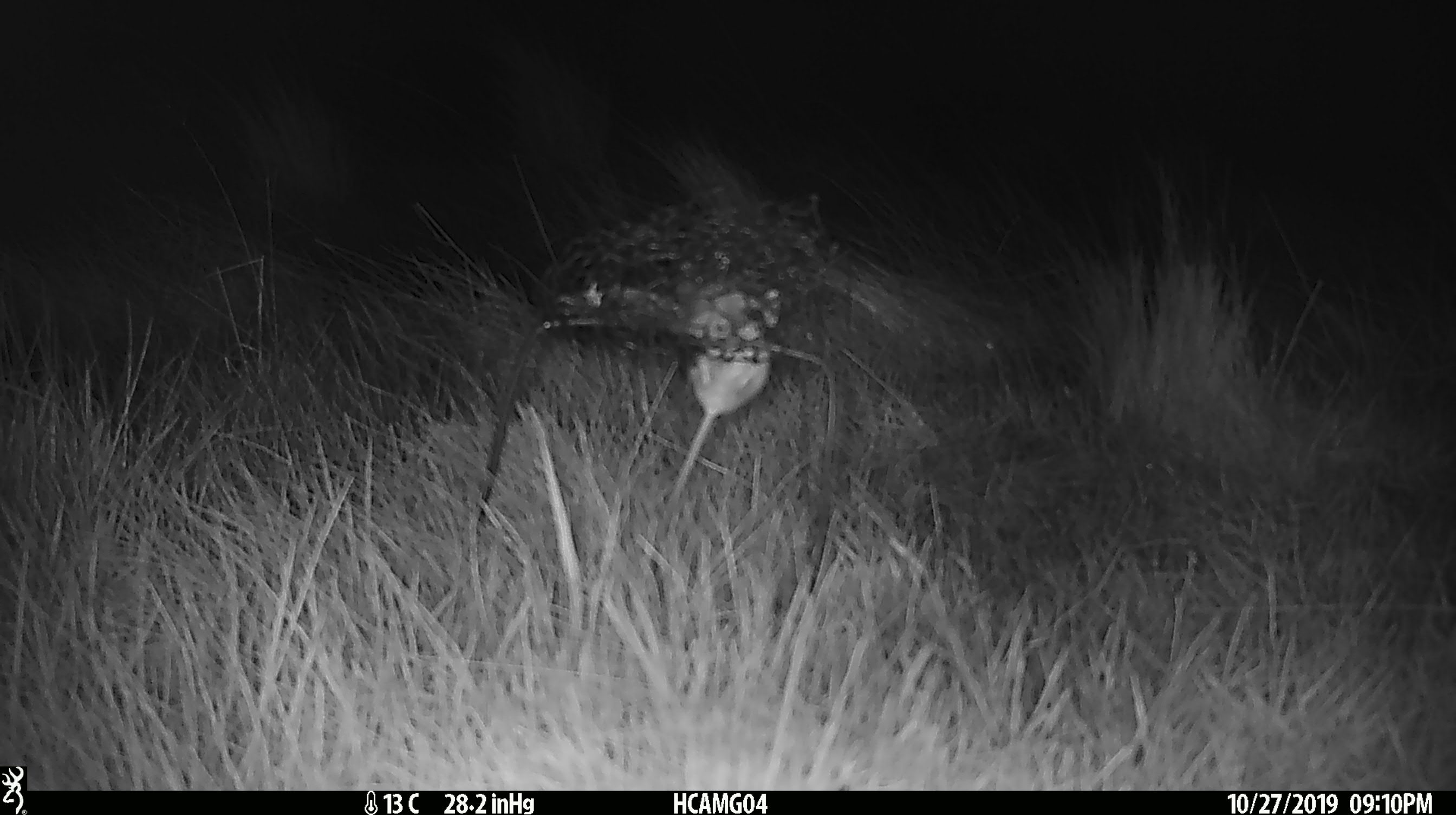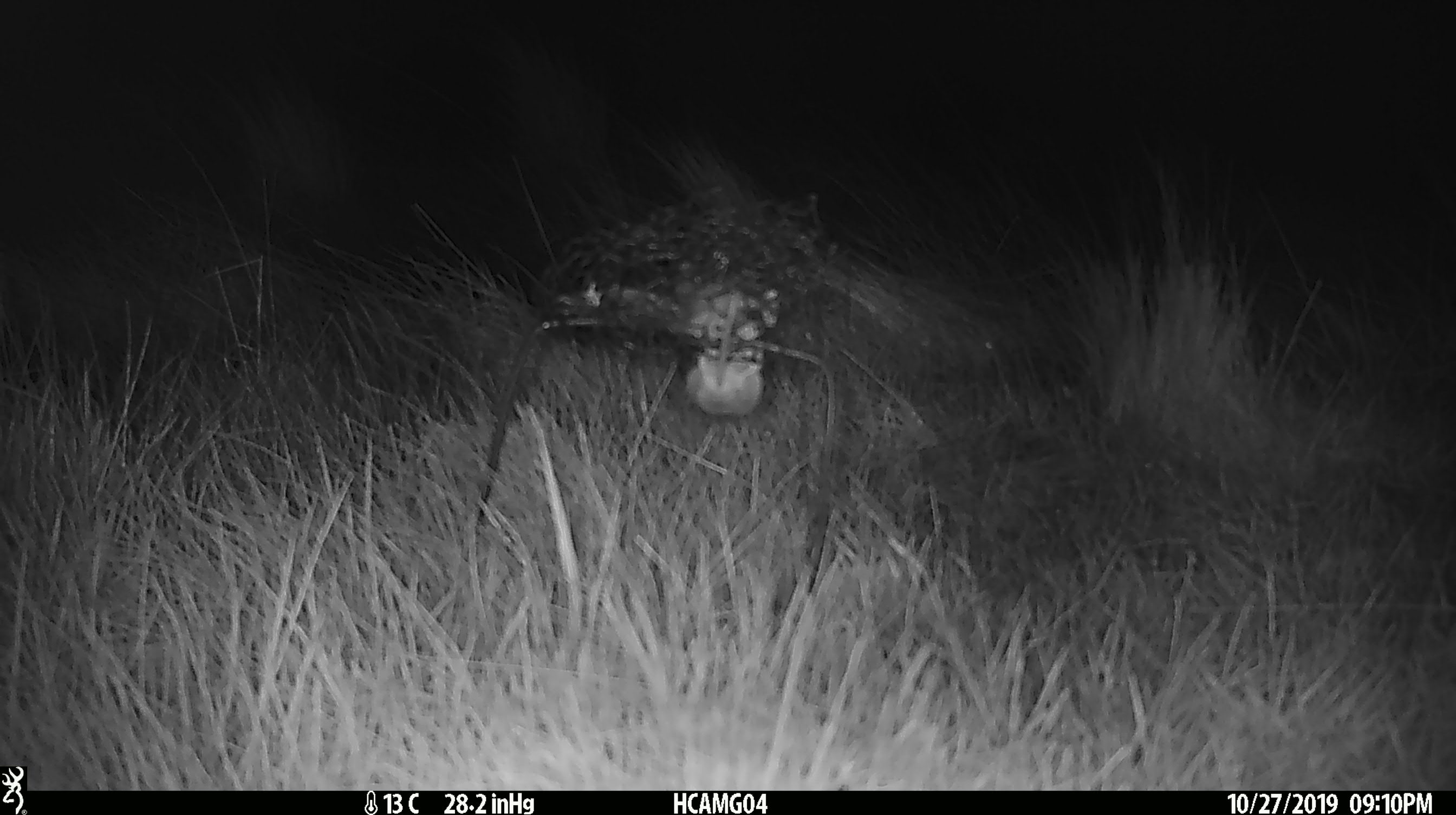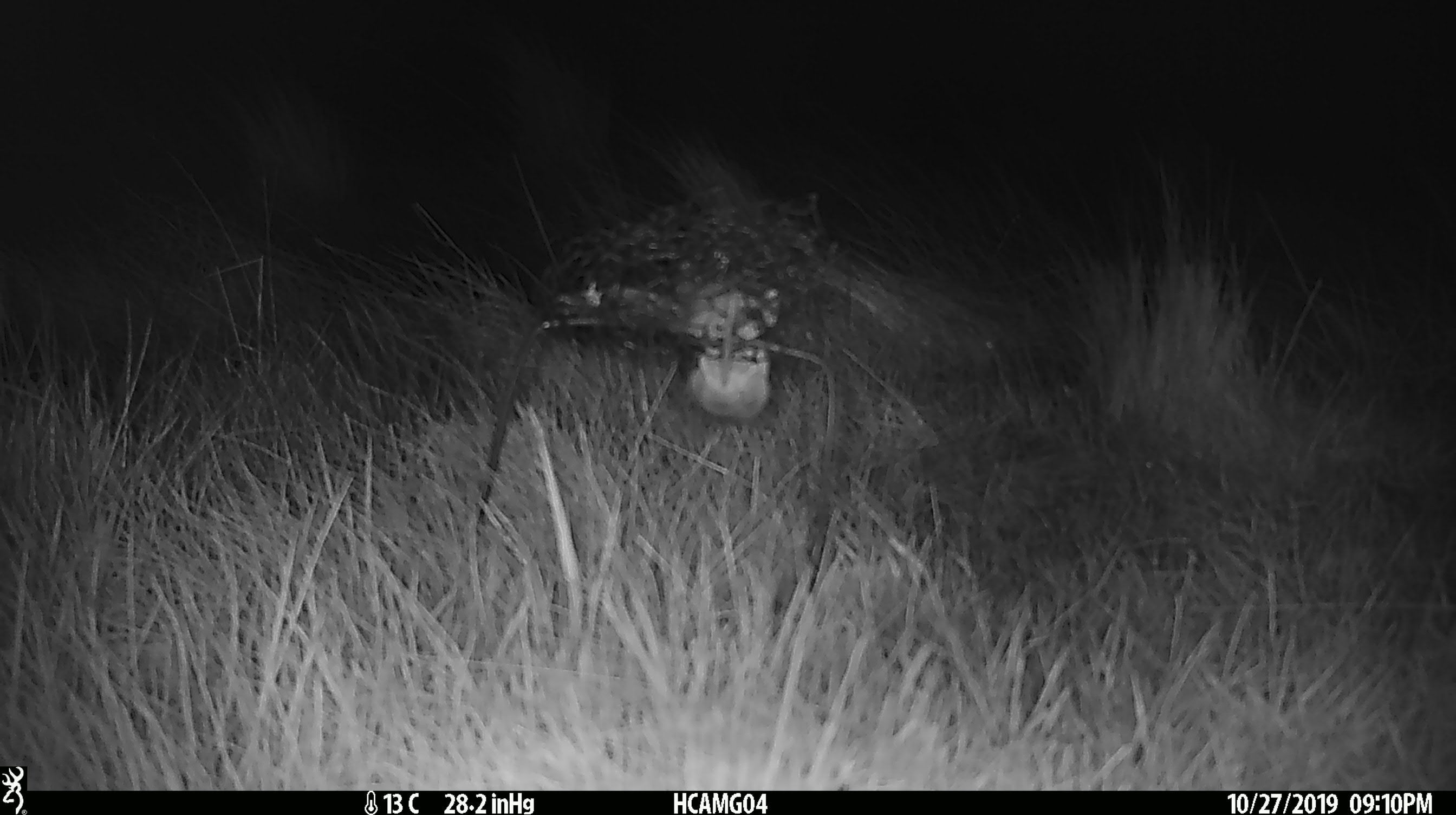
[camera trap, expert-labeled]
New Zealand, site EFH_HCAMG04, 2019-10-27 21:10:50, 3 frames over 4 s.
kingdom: Animalia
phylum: Chordata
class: Mammalia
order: Rodentia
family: Muridae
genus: Mus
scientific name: Mus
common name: mouse